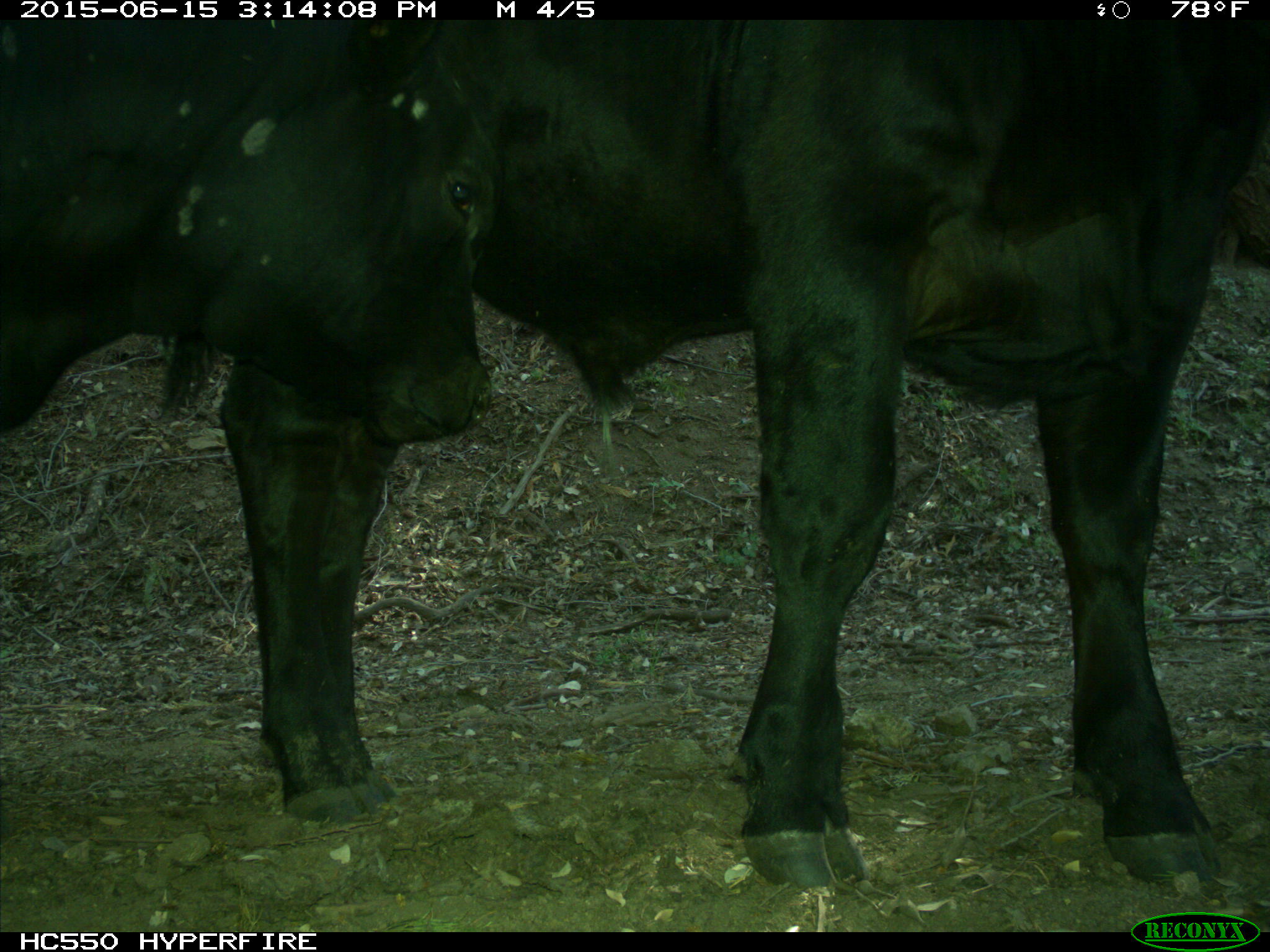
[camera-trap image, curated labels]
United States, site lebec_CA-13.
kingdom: Animalia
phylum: Chordata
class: Mammalia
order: Artiodactyla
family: Bovidae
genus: Bos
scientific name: Bos taurus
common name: domestic cow